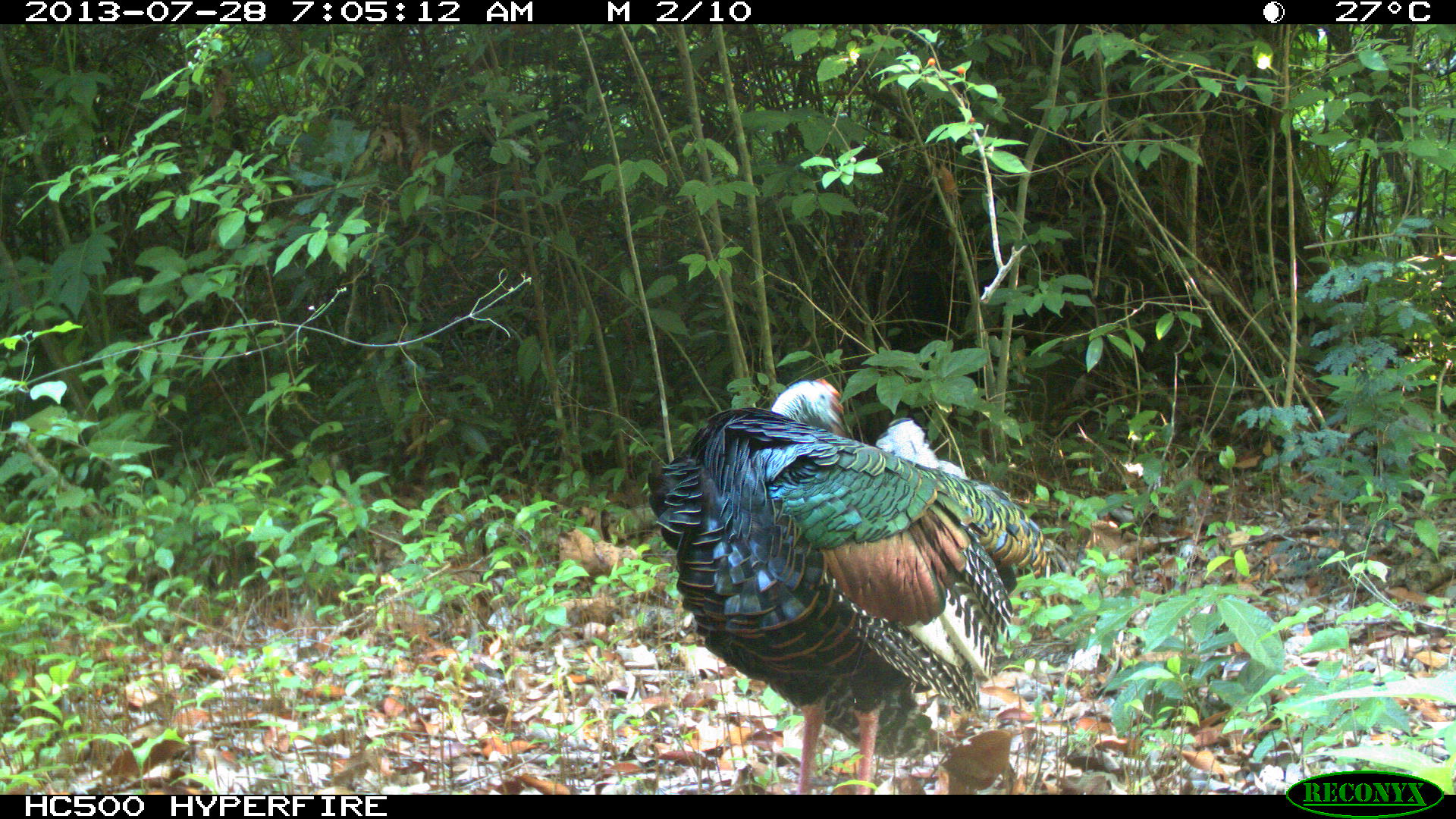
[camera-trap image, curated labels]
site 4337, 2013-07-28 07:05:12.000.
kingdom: Animalia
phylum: Chordata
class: Aves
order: Galliformes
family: Phasianidae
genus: Meleagris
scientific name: Meleagris ocellata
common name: ocellated turkey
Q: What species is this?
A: Meleagris ocellata (ocellated turkey).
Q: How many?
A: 1.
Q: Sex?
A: Male.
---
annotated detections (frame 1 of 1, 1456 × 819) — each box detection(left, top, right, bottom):
meleagris ocellata: detection(644, 378, 1072, 794)